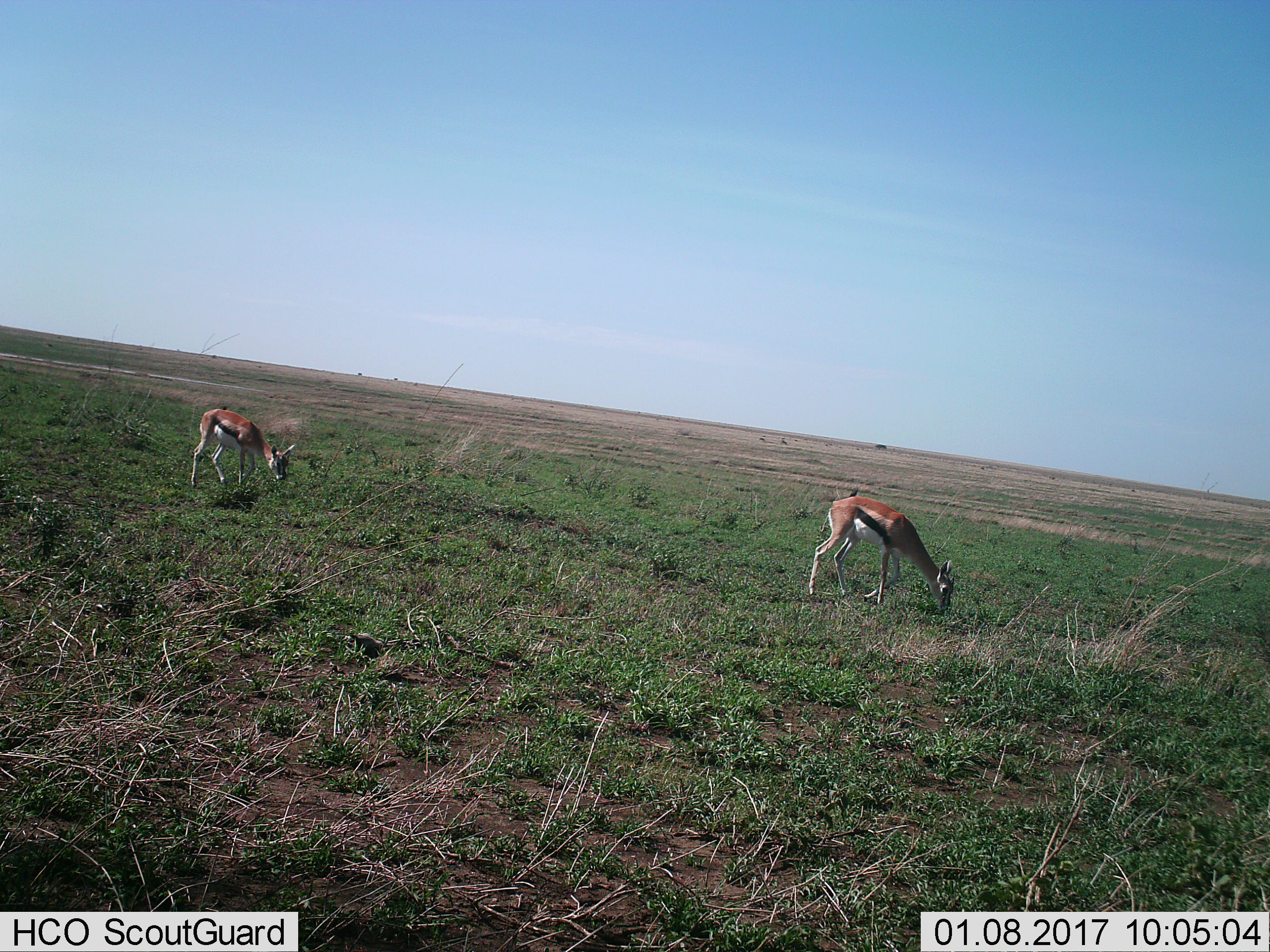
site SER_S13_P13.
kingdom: Animalia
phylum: Chordata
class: Mammalia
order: Artiodactyla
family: Bovidae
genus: Eudorcas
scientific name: Eudorcas thomsonii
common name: thomson's gazelle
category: gazellethomsons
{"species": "gazellethomsons (thomson's gazelle) (Eudorcas thomsonii)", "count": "2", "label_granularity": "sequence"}